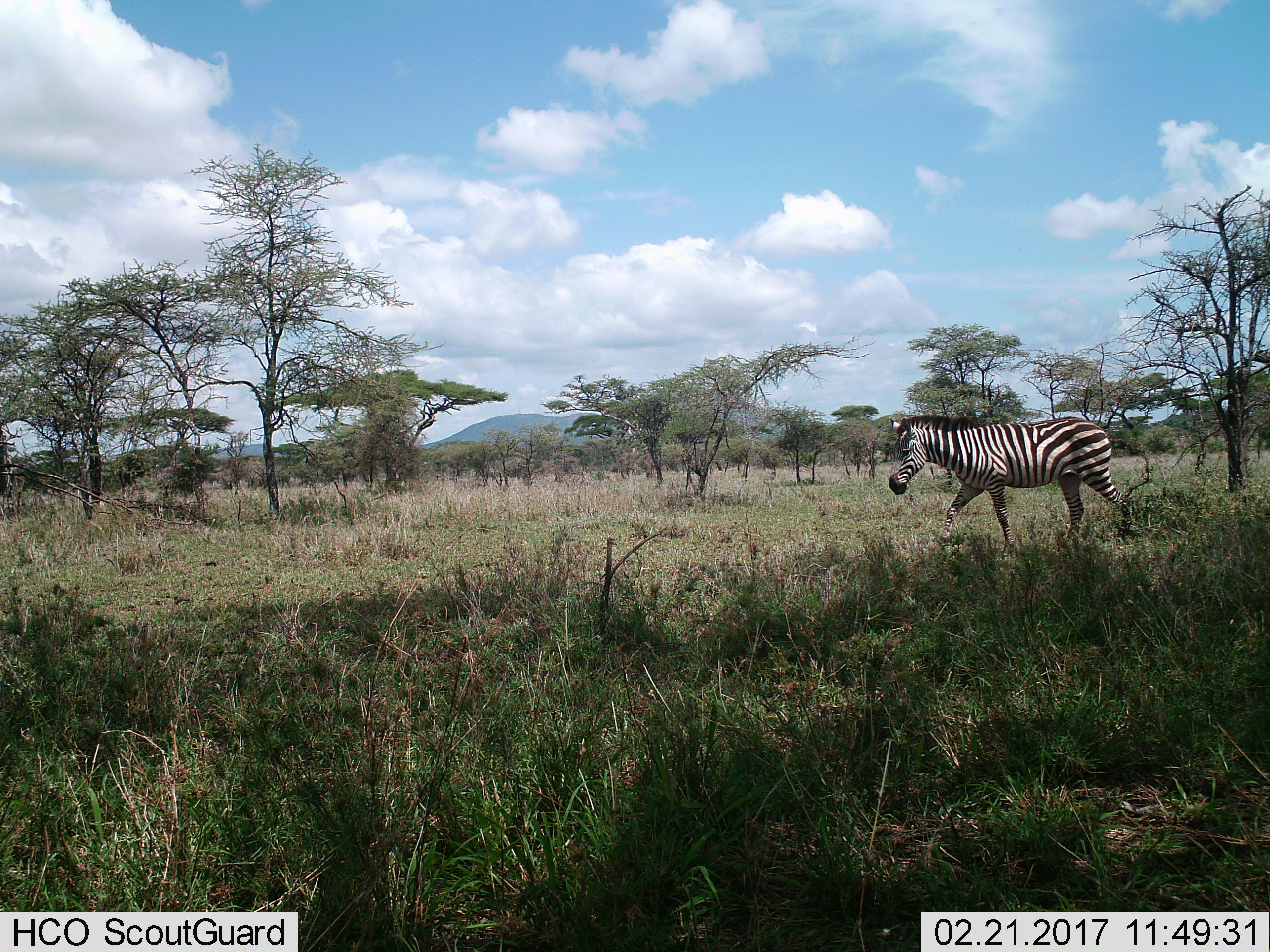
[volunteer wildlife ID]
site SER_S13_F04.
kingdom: Animalia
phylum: Chordata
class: Mammalia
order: Perissodactyla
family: Equidae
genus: Equus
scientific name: Equus quagga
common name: plains zebra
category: zebraplains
Zebraplains (plains zebra) (Equus quagga), count 1. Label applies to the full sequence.